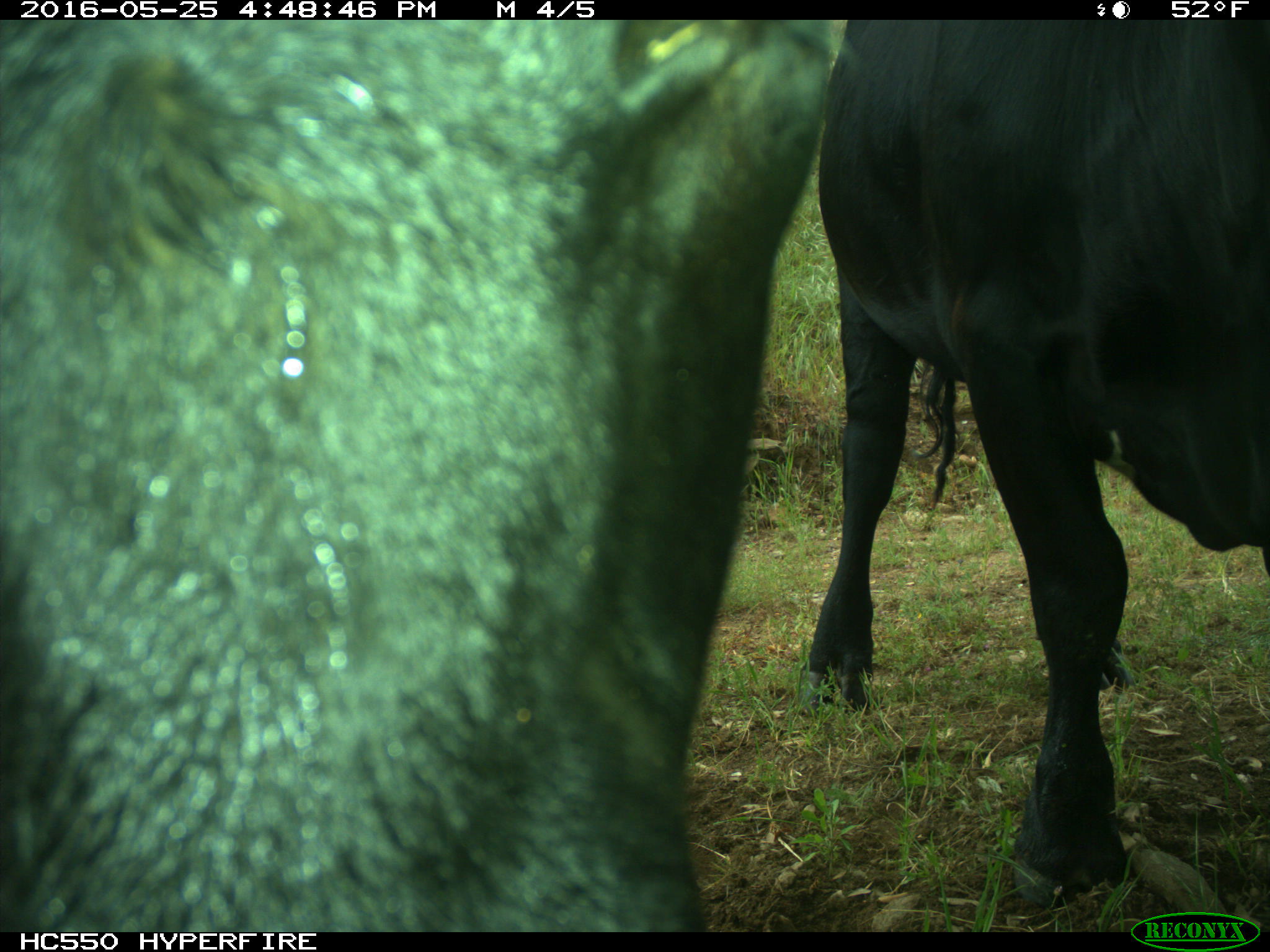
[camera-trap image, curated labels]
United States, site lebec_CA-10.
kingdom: Animalia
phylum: Chordata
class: Mammalia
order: Artiodactyla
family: Bovidae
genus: Bos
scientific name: Bos taurus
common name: domestic cow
Bos taurus (domestic cow).